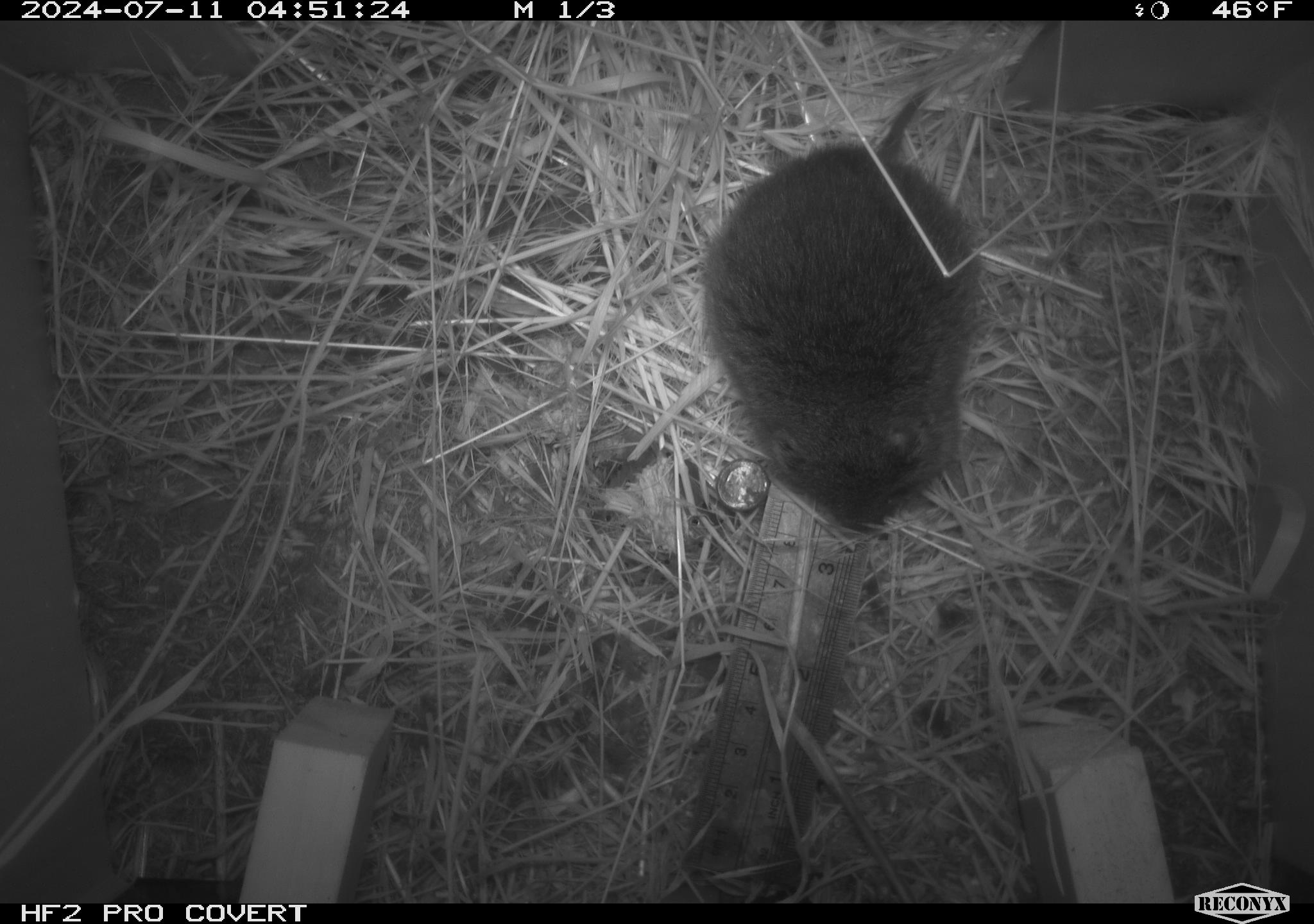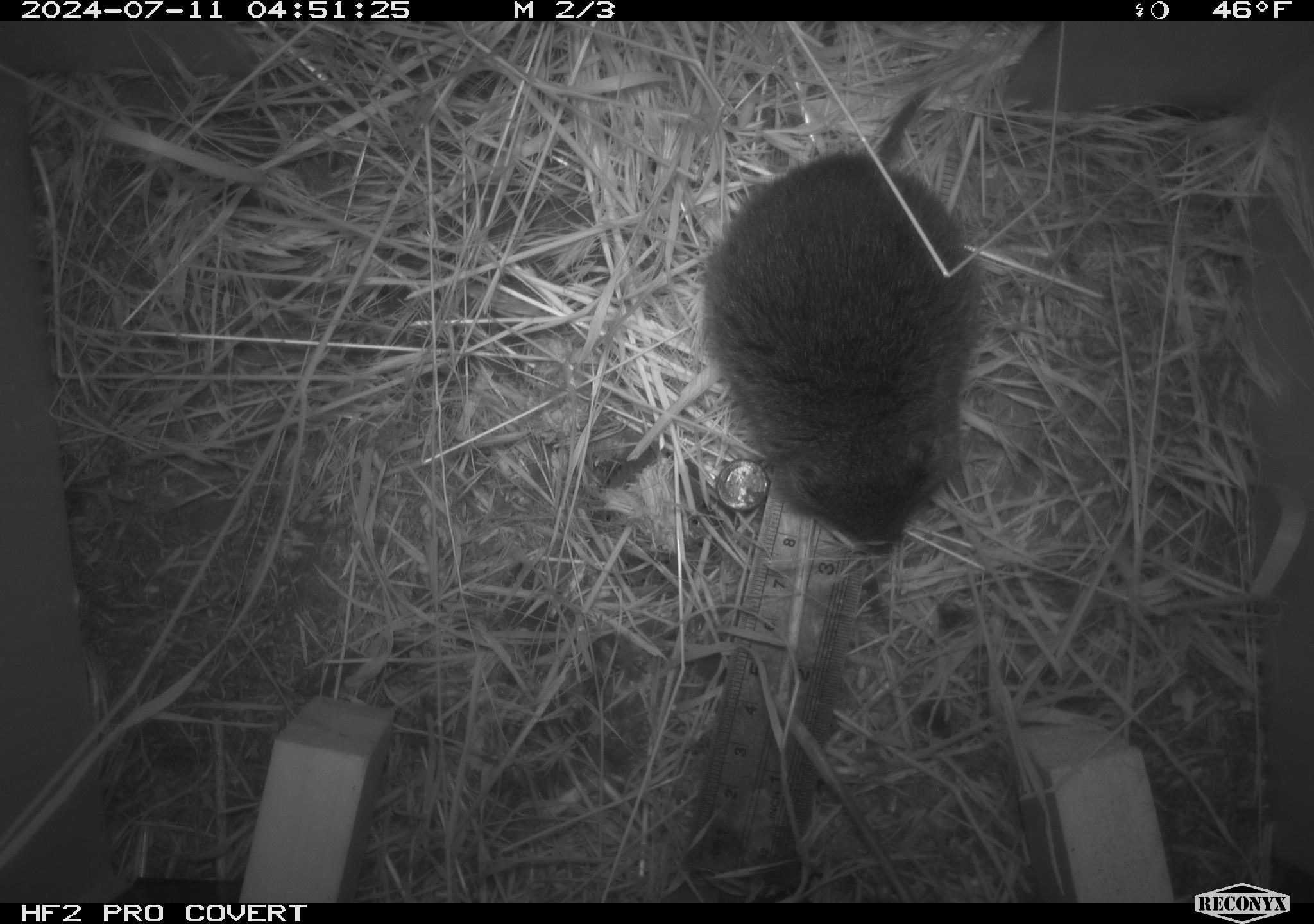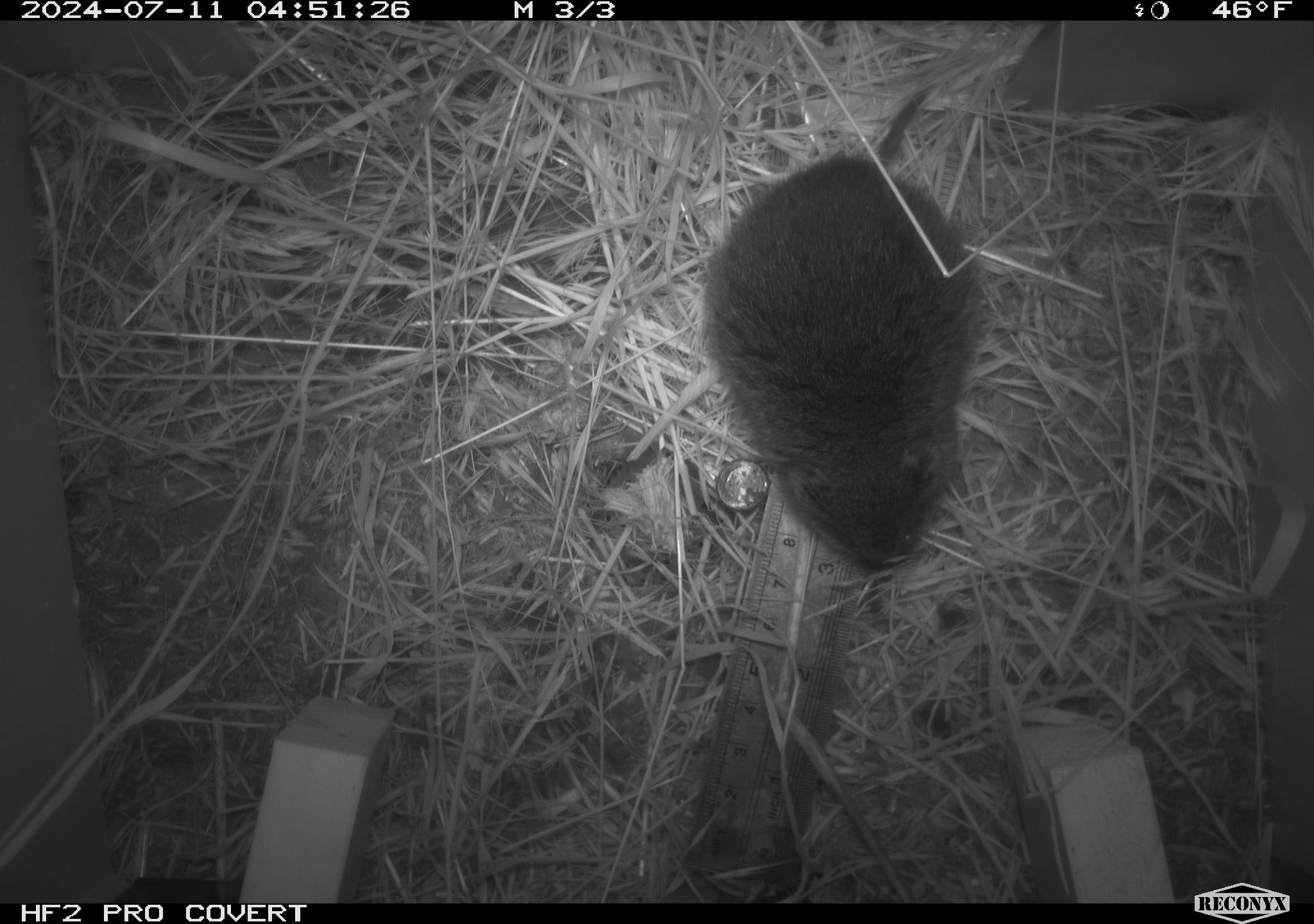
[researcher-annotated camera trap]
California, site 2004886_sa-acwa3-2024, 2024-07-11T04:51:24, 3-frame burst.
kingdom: Animalia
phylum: Chordata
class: Mammalia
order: Rodentia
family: Cricetidae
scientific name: Arvicolinae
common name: voles, lemmings, and muskrats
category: arvicolinae subfamily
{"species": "arvicolinae subfamily (voles, lemmings, and muskrats) (Arvicolinae)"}